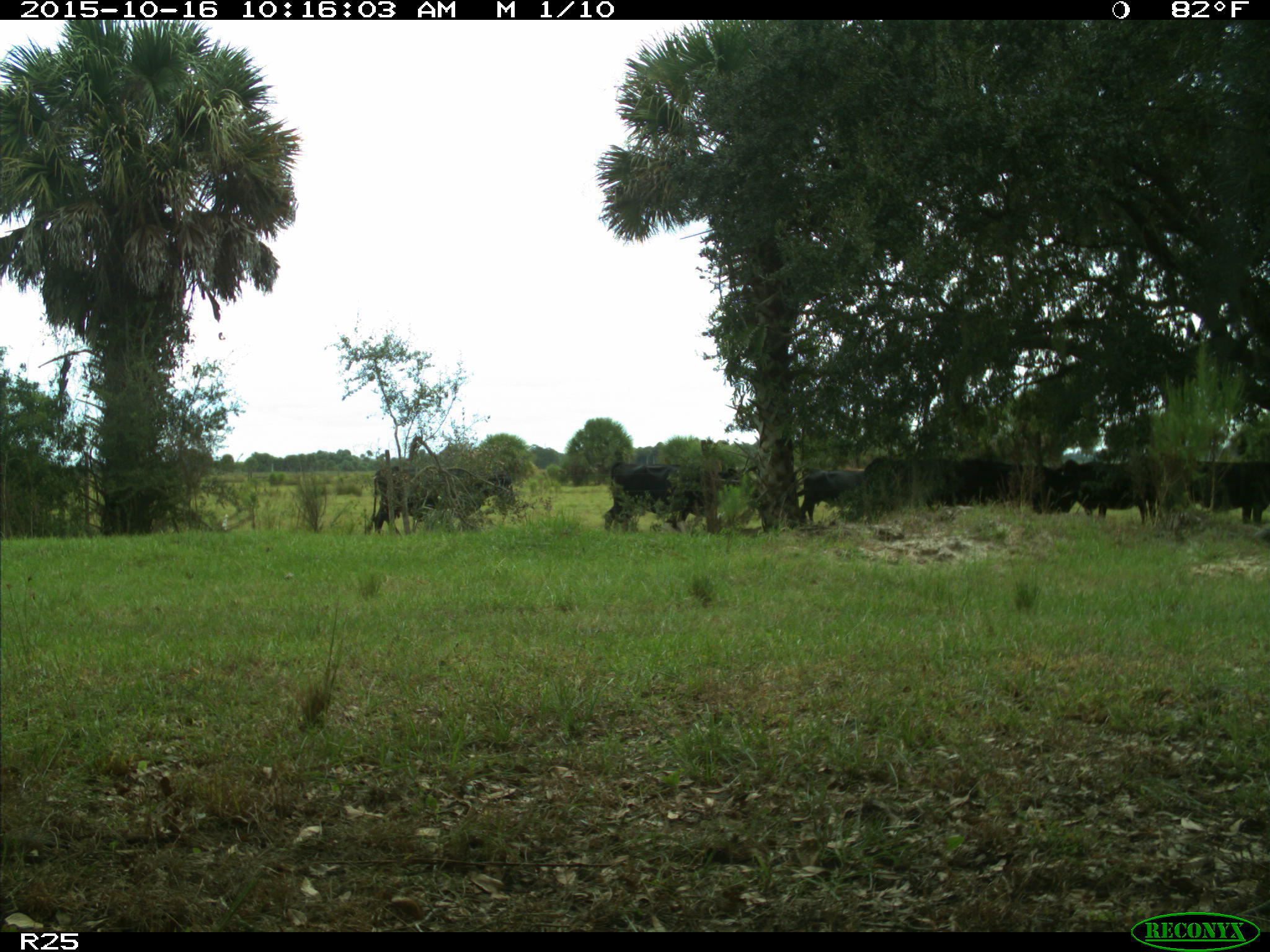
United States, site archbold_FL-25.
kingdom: Animalia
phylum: Chordata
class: Mammalia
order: Artiodactyla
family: Bovidae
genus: Bos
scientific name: Bos taurus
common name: domestic cow